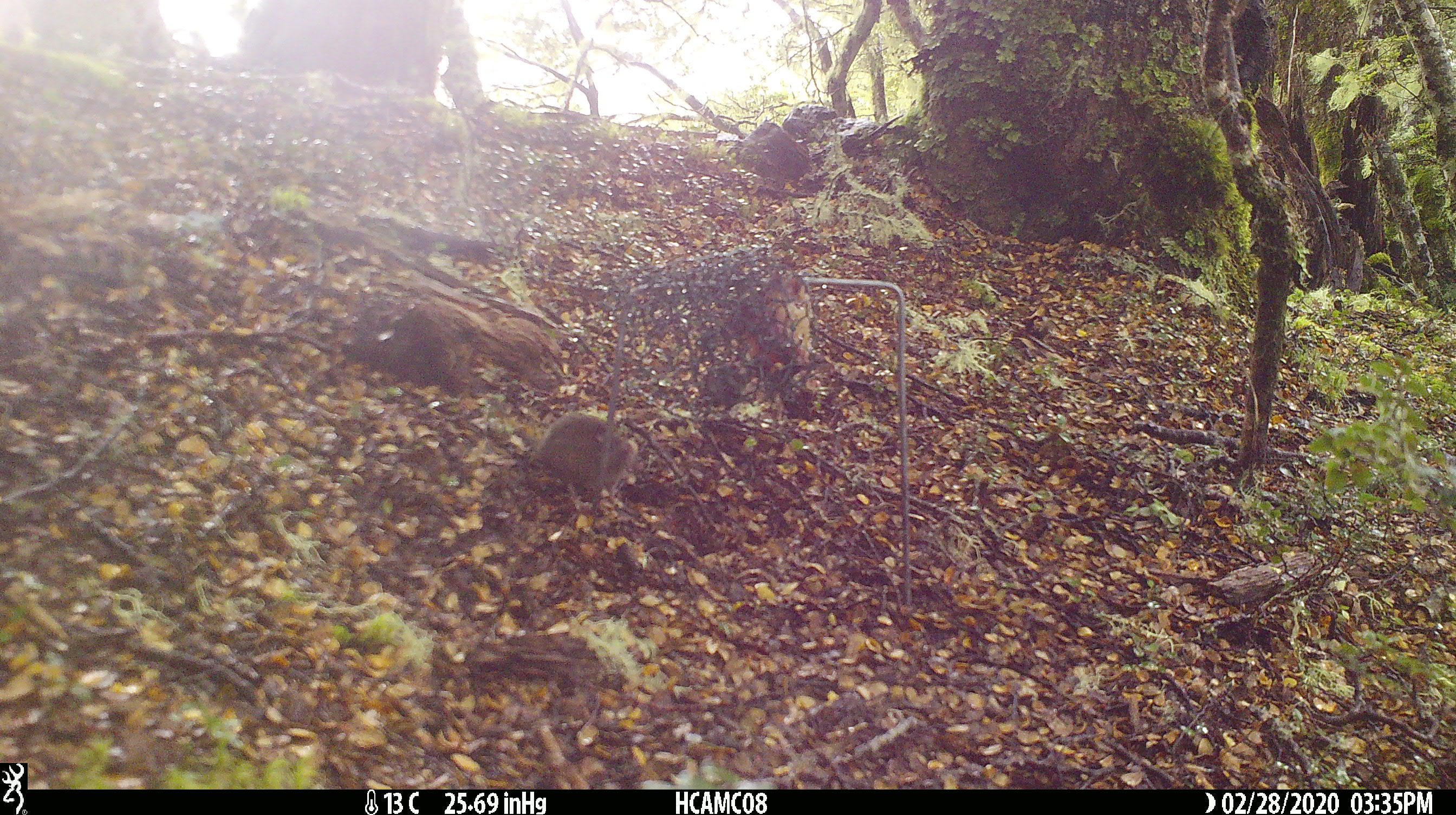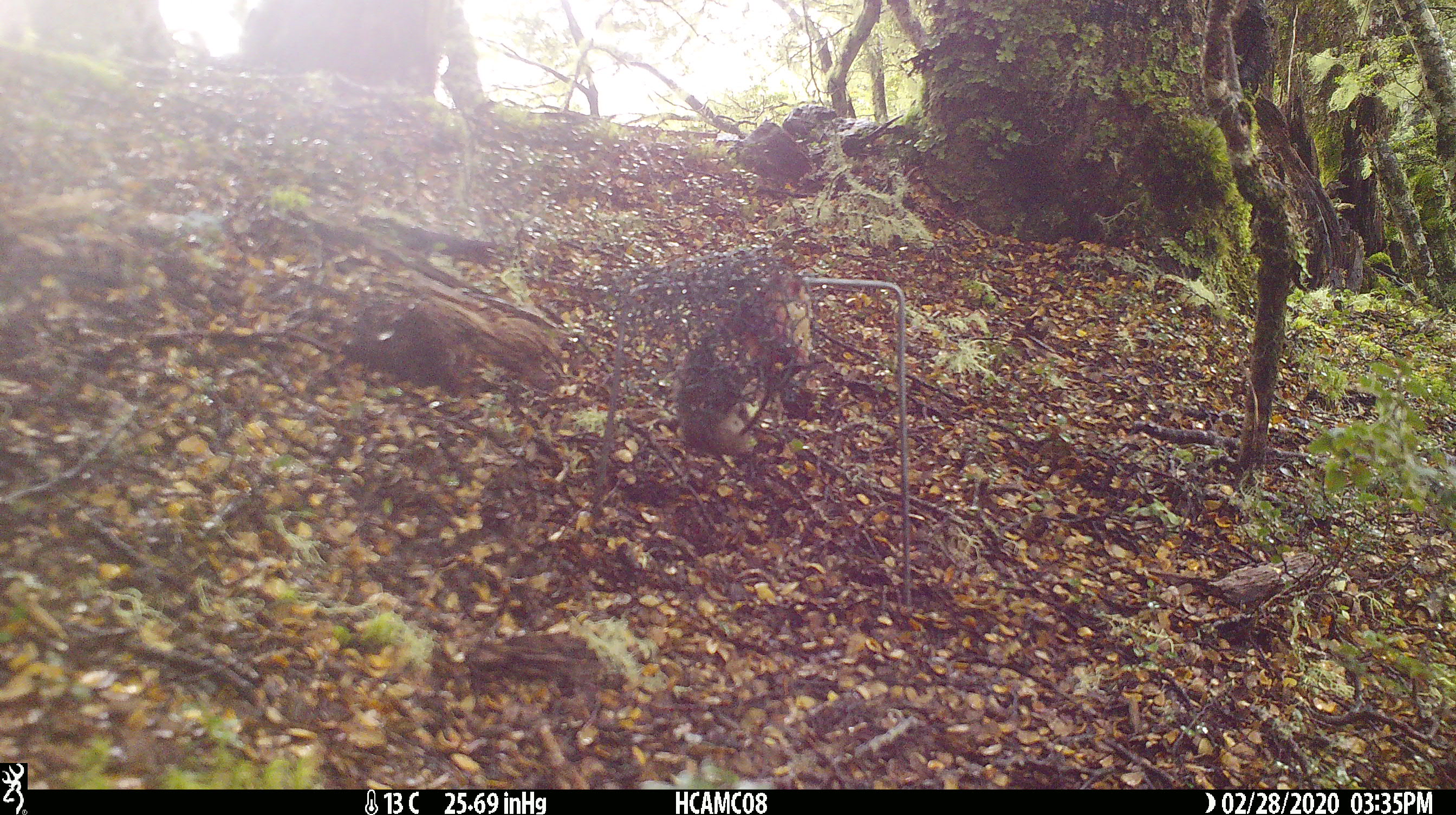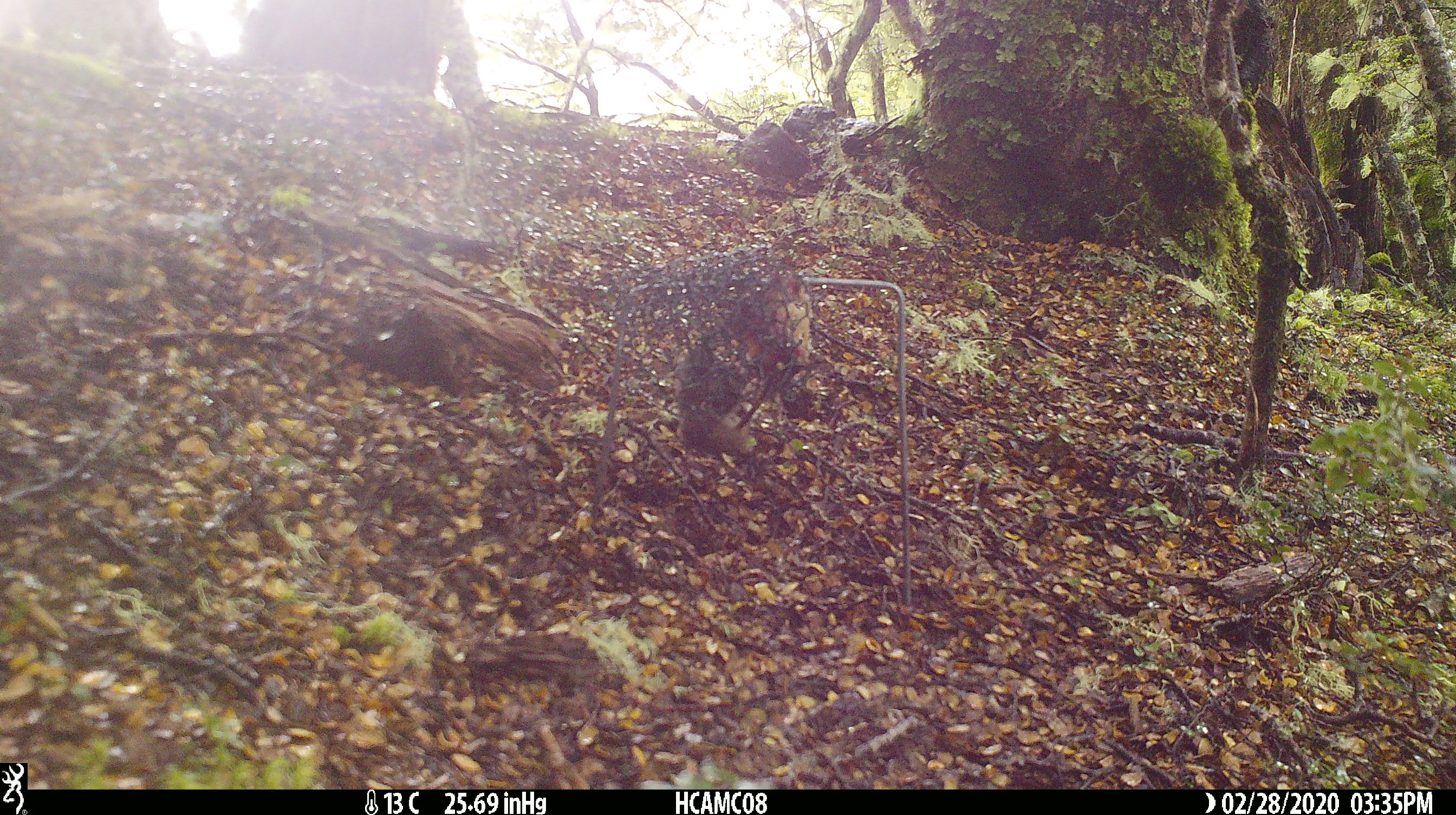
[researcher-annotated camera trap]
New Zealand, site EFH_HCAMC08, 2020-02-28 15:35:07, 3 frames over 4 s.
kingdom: Animalia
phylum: Chordata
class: Mammalia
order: Rodentia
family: Muridae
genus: Mus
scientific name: Mus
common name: mouse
Mouse (Mus).